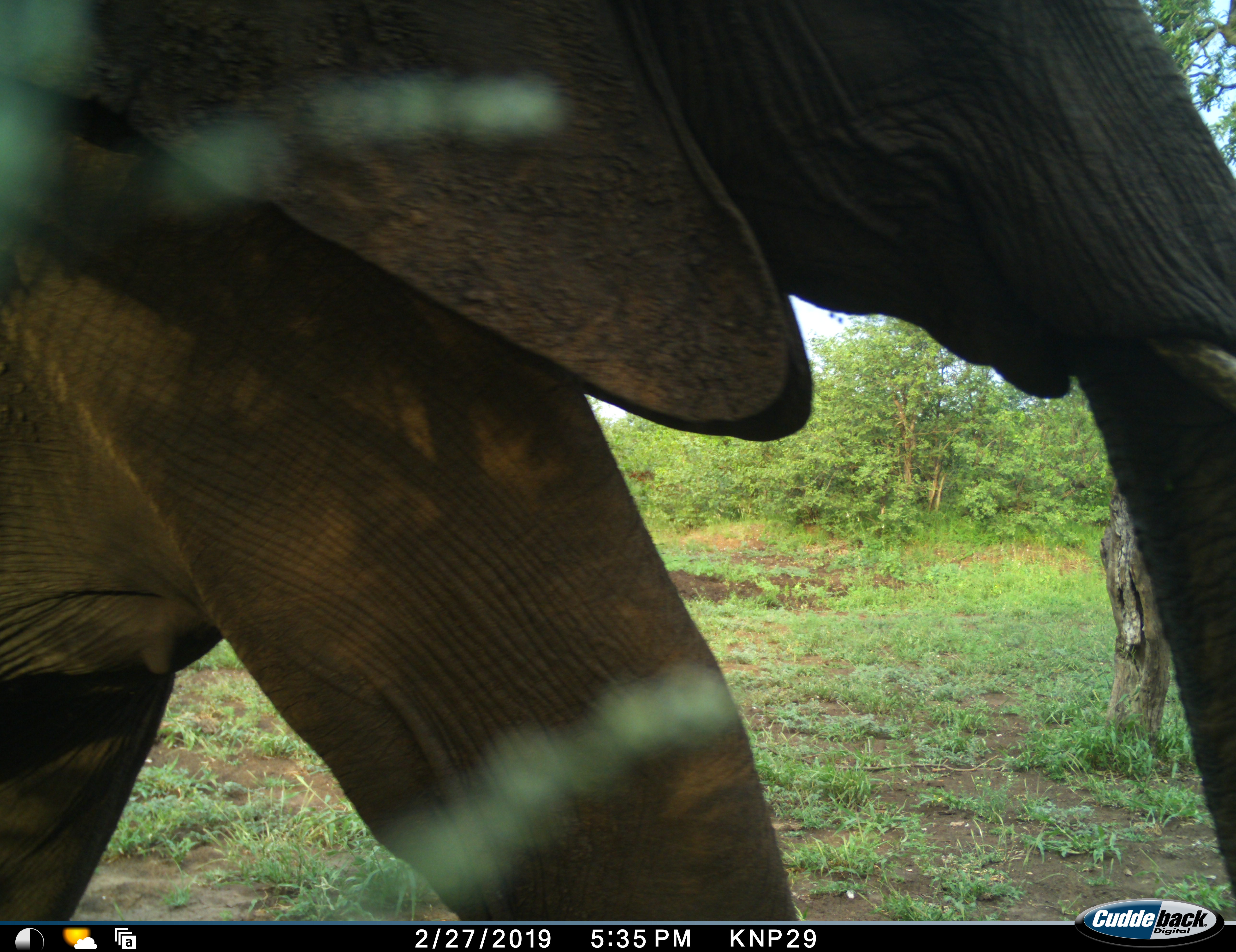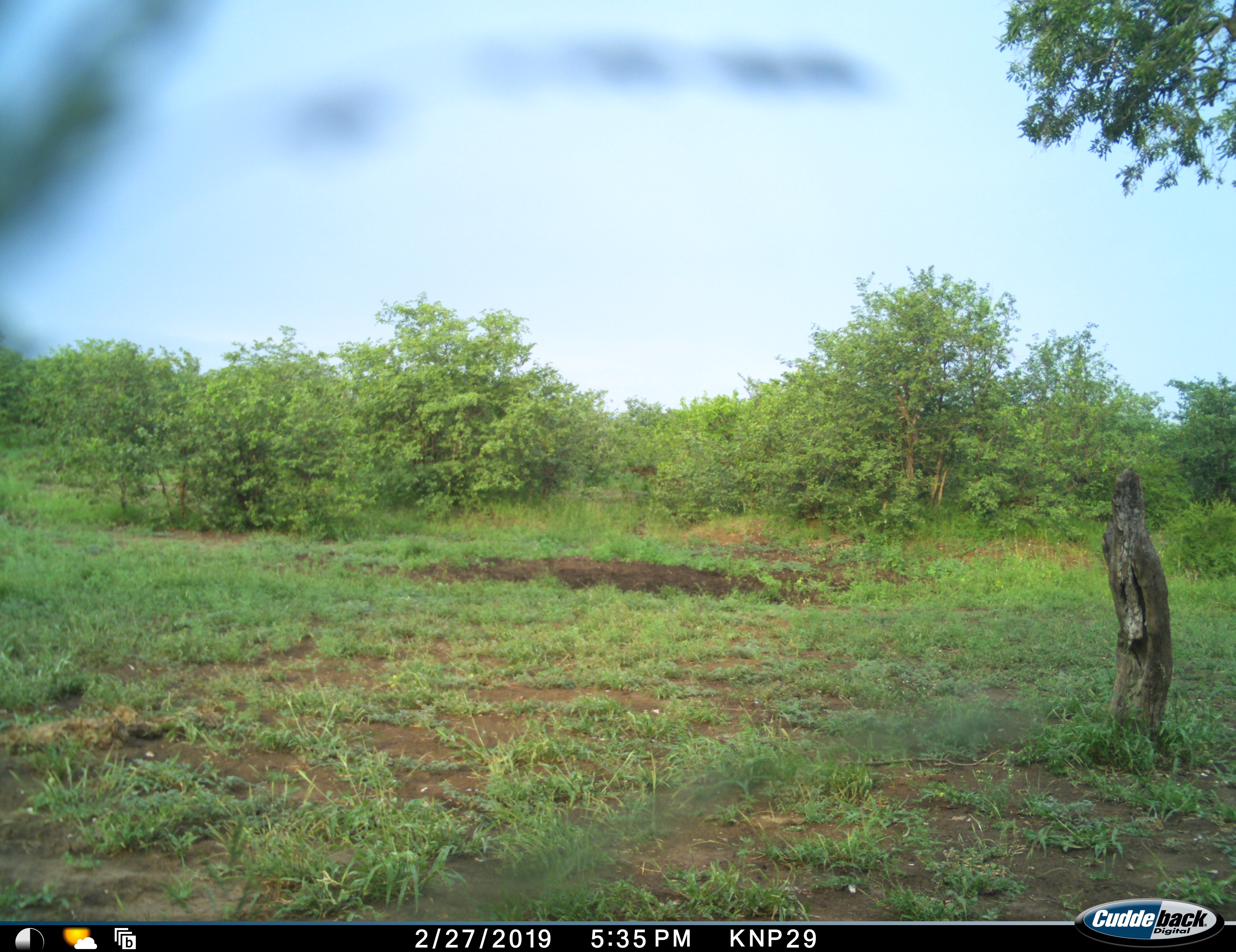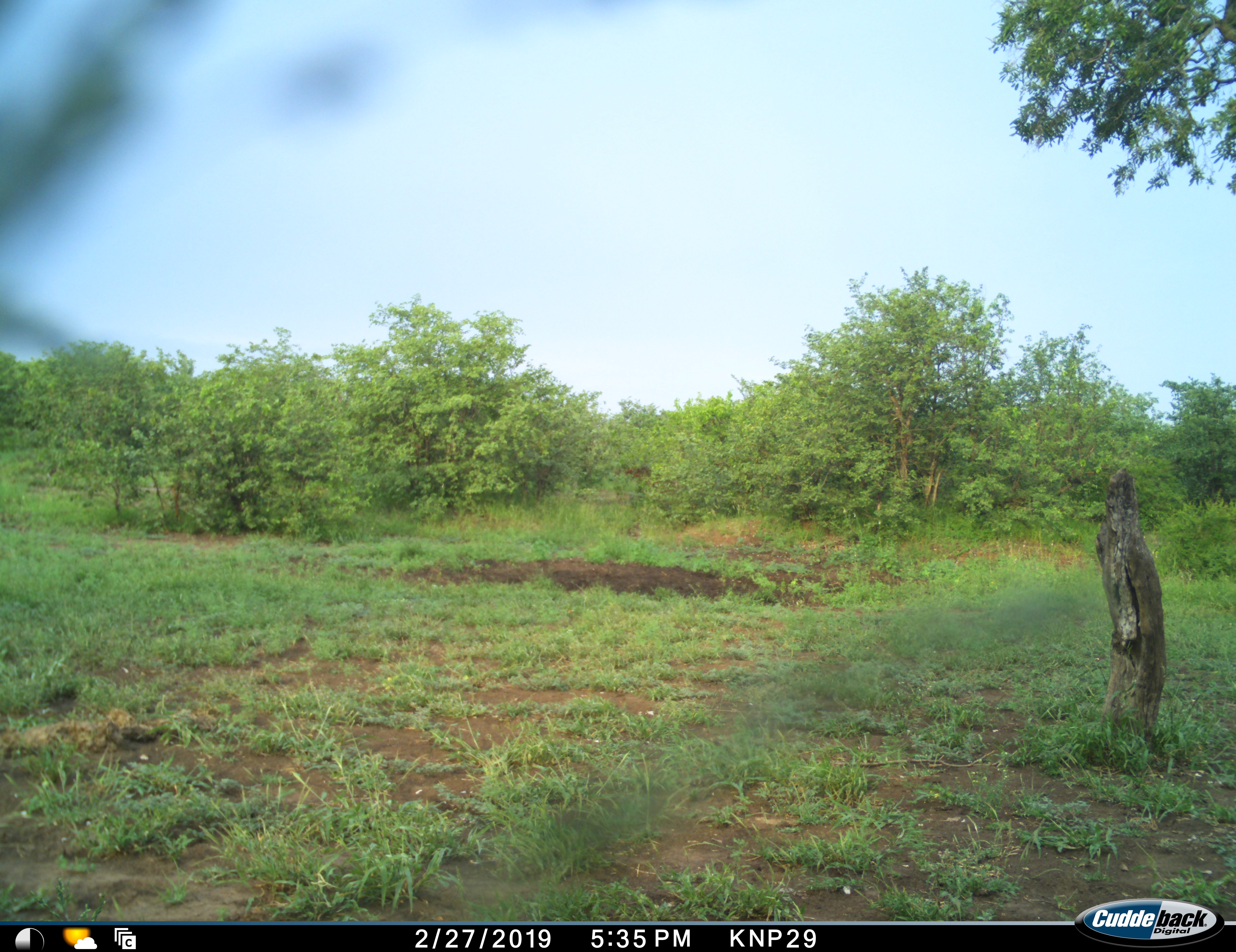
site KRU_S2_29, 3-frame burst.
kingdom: Animalia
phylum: Chordata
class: Mammalia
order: Proboscidea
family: Elephantidae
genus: Loxodonta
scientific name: Loxodonta africana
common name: african bush elephant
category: elephant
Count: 1.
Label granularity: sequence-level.